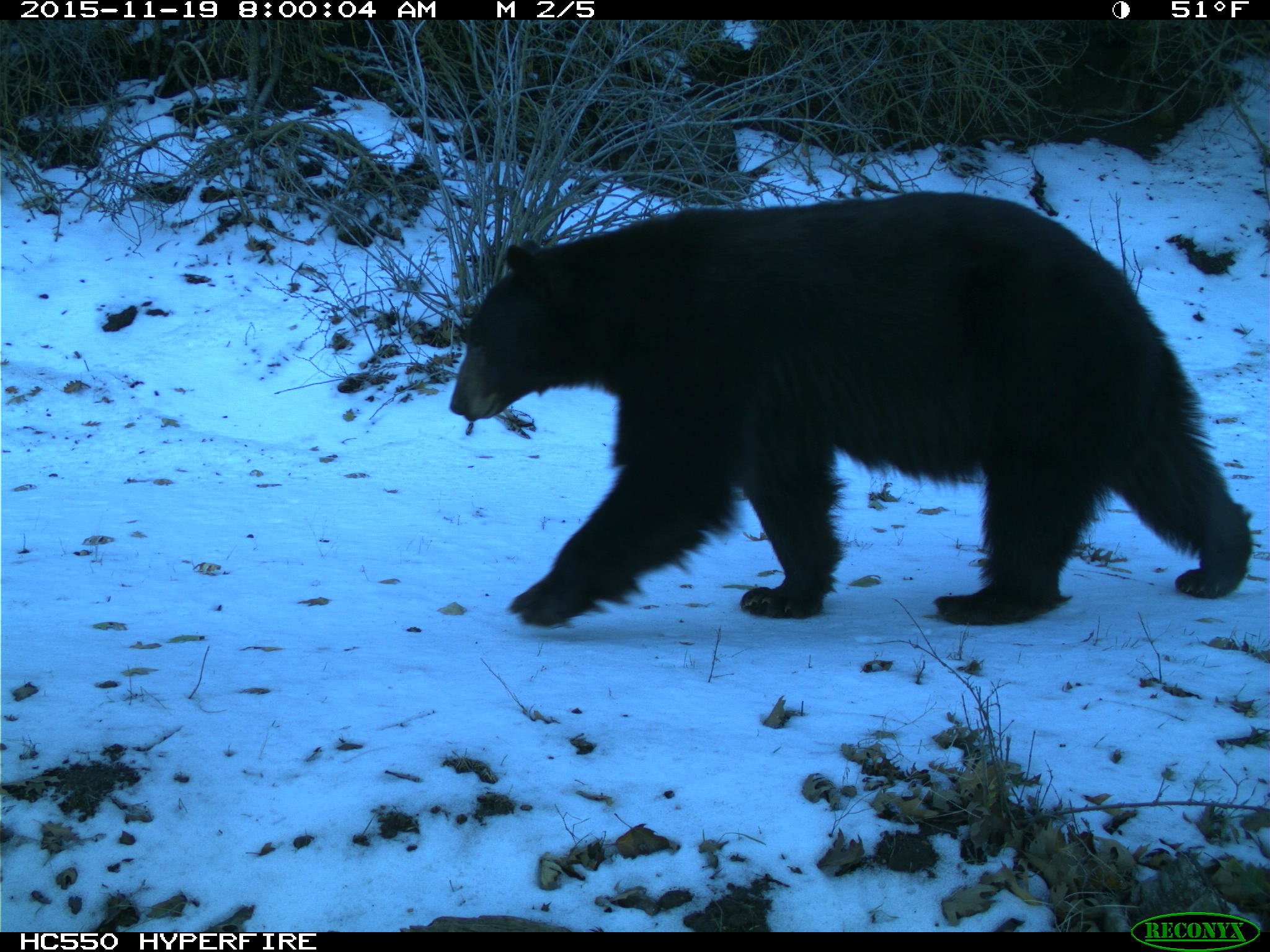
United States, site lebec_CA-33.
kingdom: Animalia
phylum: Chordata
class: Mammalia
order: Carnivora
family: Ursidae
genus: Ursus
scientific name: Ursus americanus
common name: american black bear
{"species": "Ursus americanus (american black bear)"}